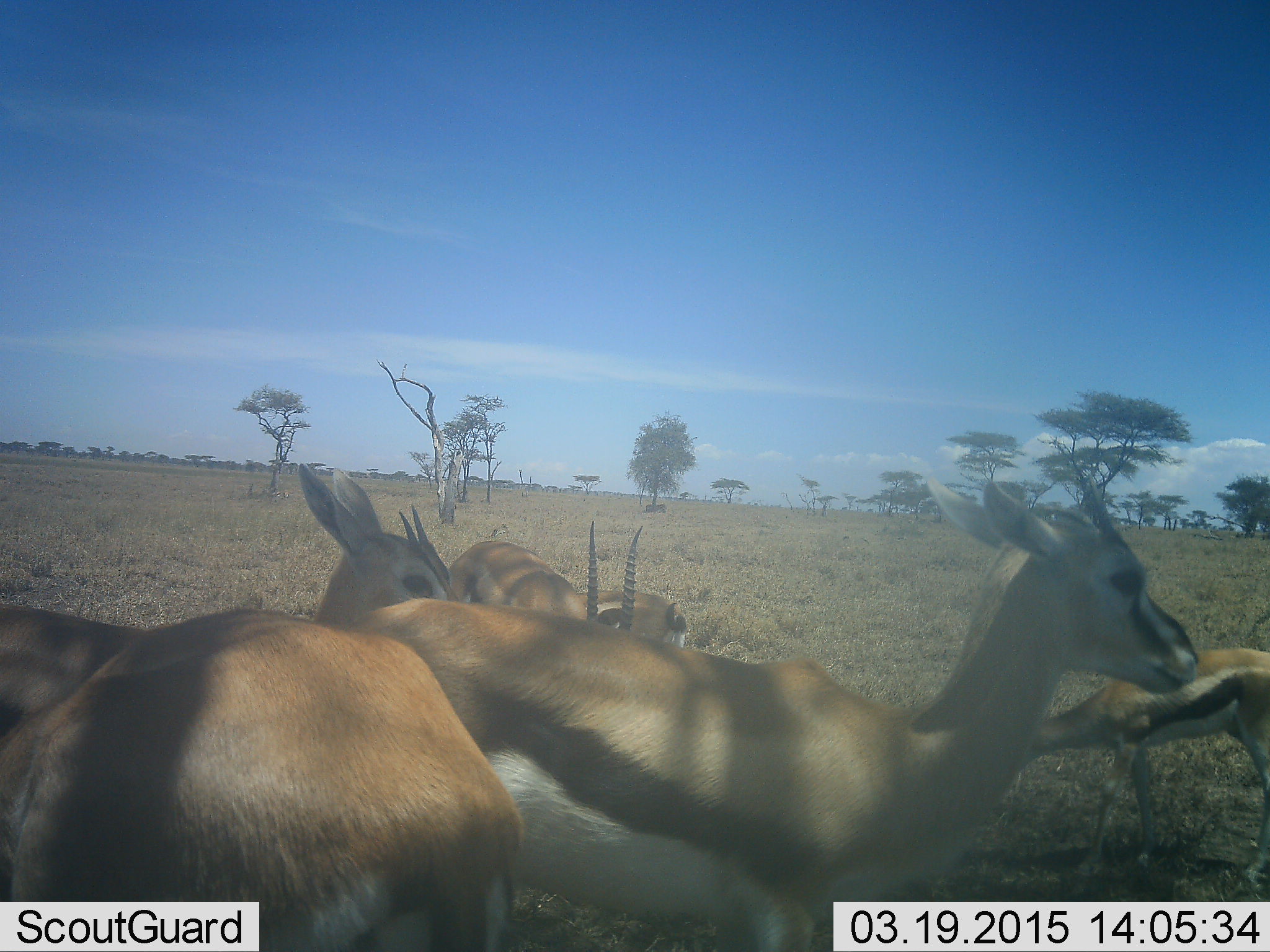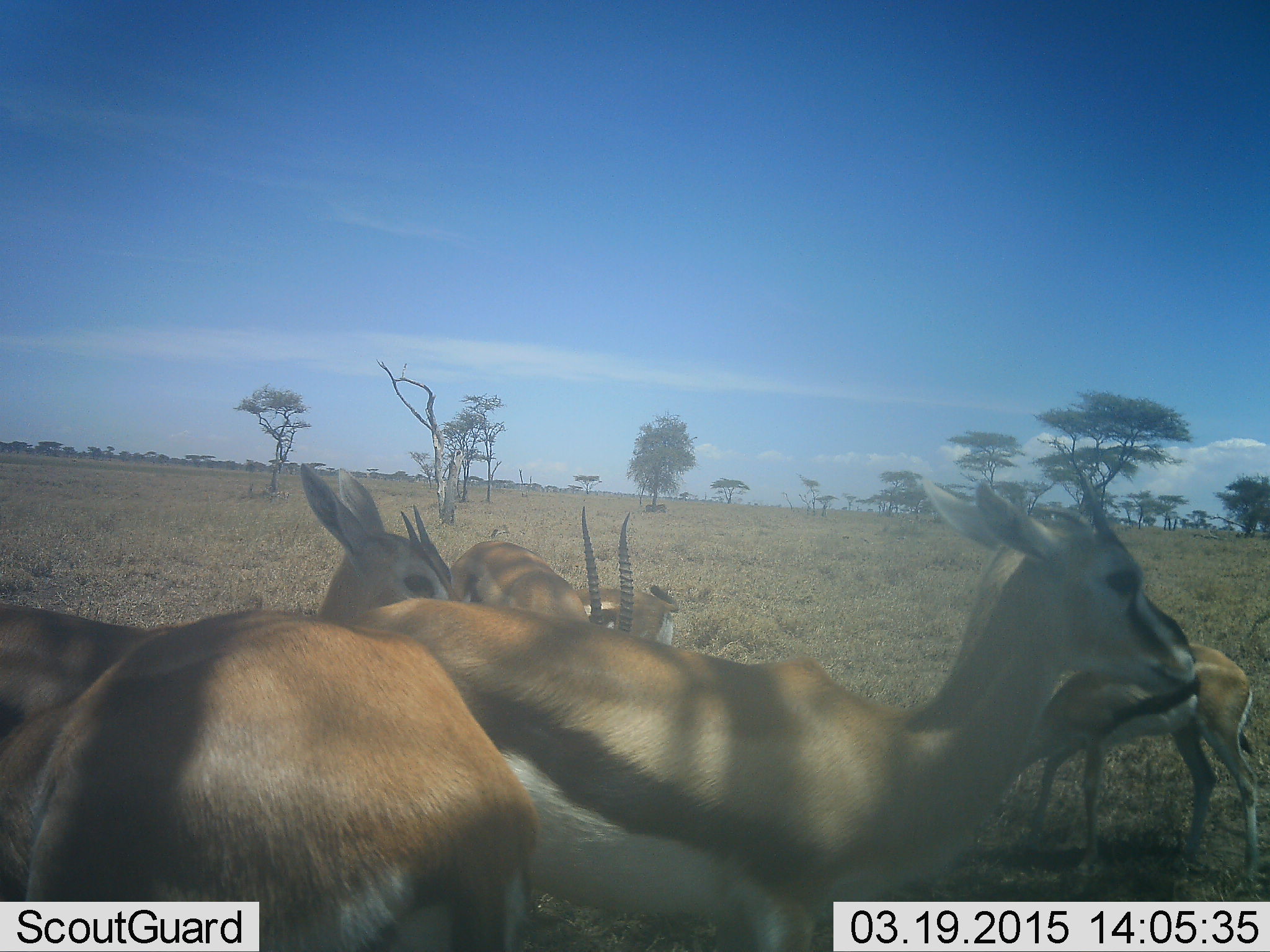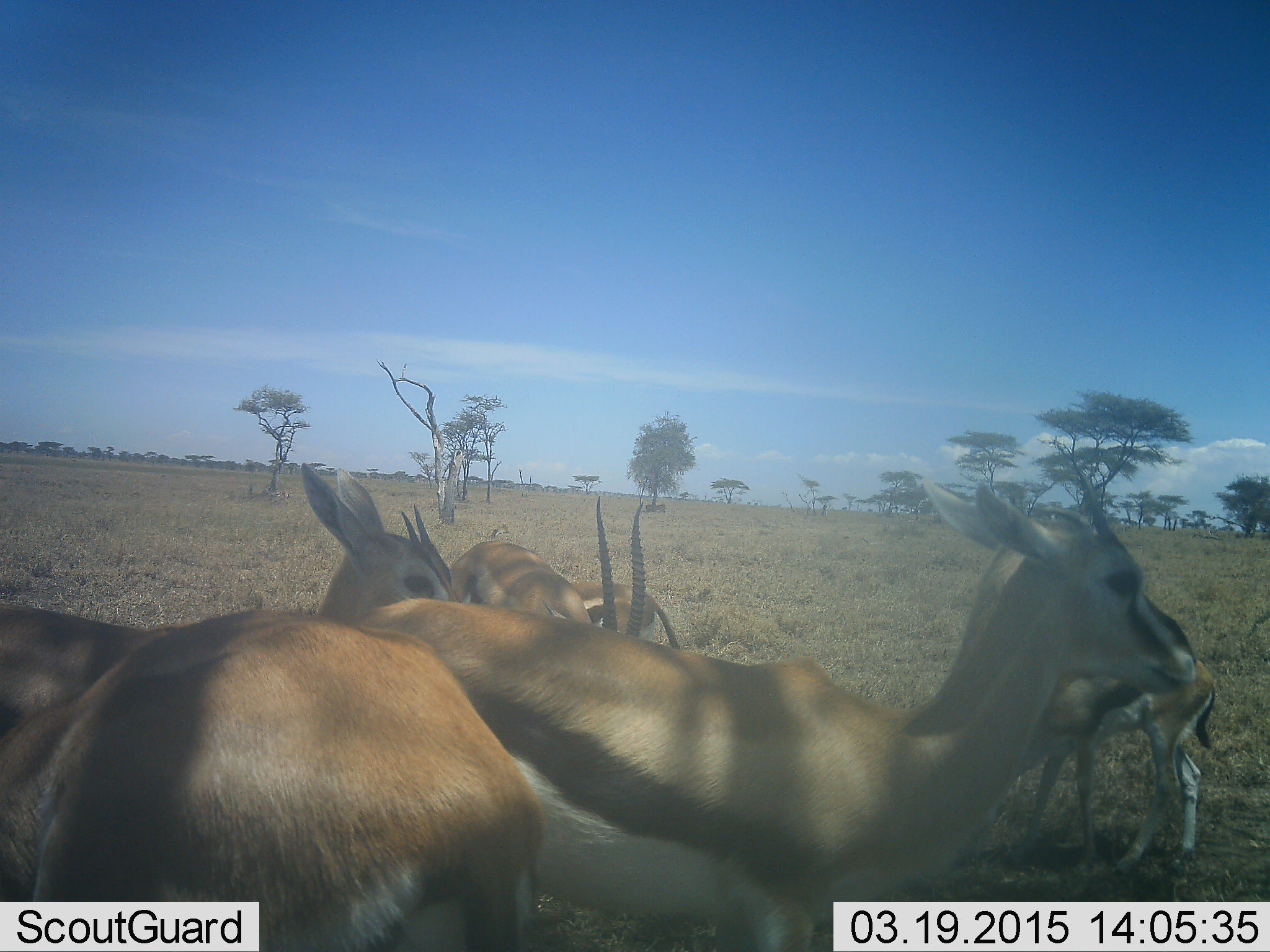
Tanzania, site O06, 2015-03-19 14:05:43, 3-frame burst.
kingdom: Animalia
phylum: Chordata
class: Mammalia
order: Artiodactyla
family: Bovidae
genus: Eudorcas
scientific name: Eudorcas thomsonii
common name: thomson's gazelle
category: gazellethomsons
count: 6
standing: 90%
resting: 40%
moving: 10%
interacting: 10%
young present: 0%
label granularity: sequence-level